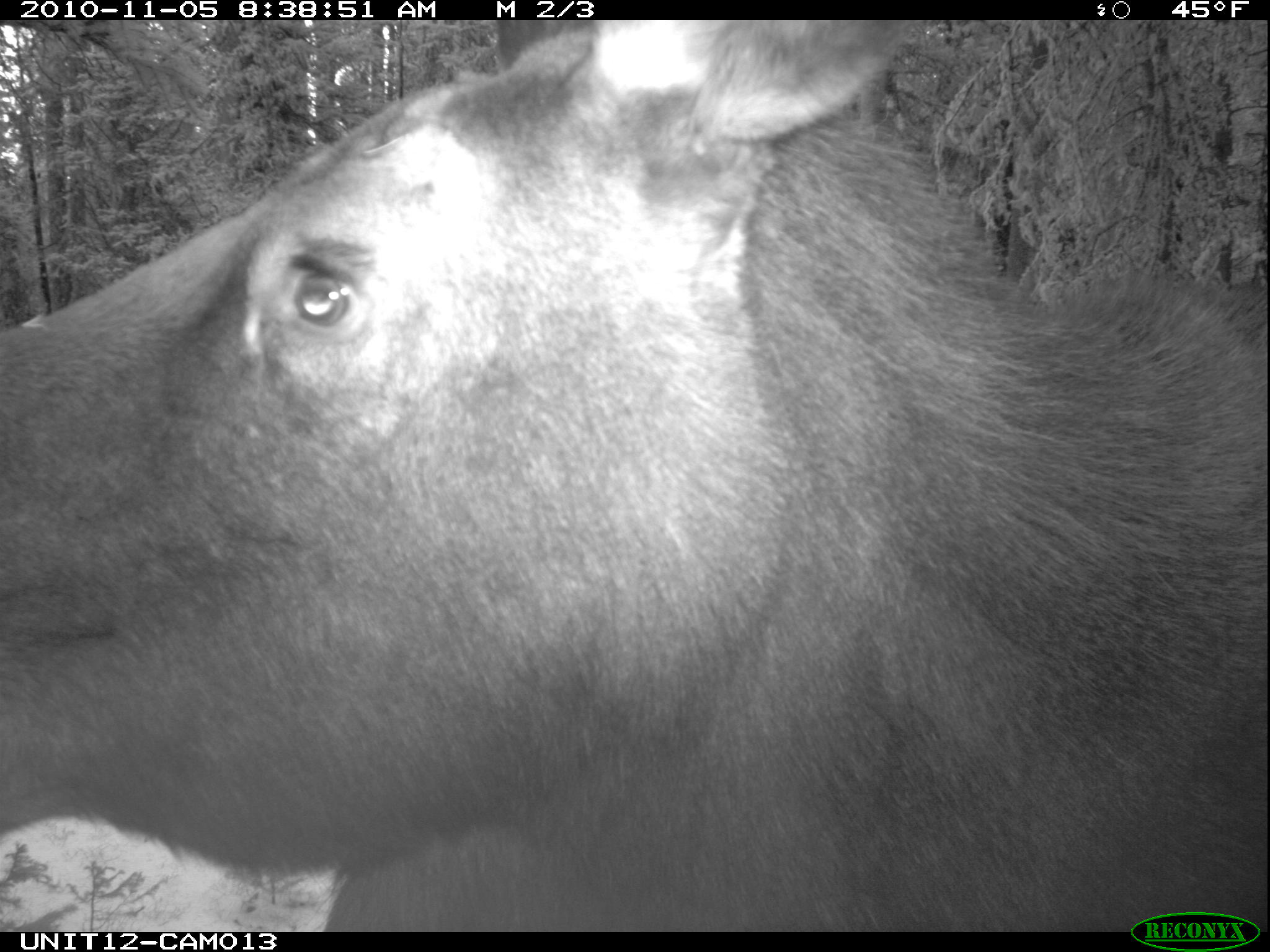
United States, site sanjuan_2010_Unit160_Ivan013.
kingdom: Animalia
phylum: Chordata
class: Mammalia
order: Artiodactyla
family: Cervidae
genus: Alces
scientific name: Alces alces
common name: moose